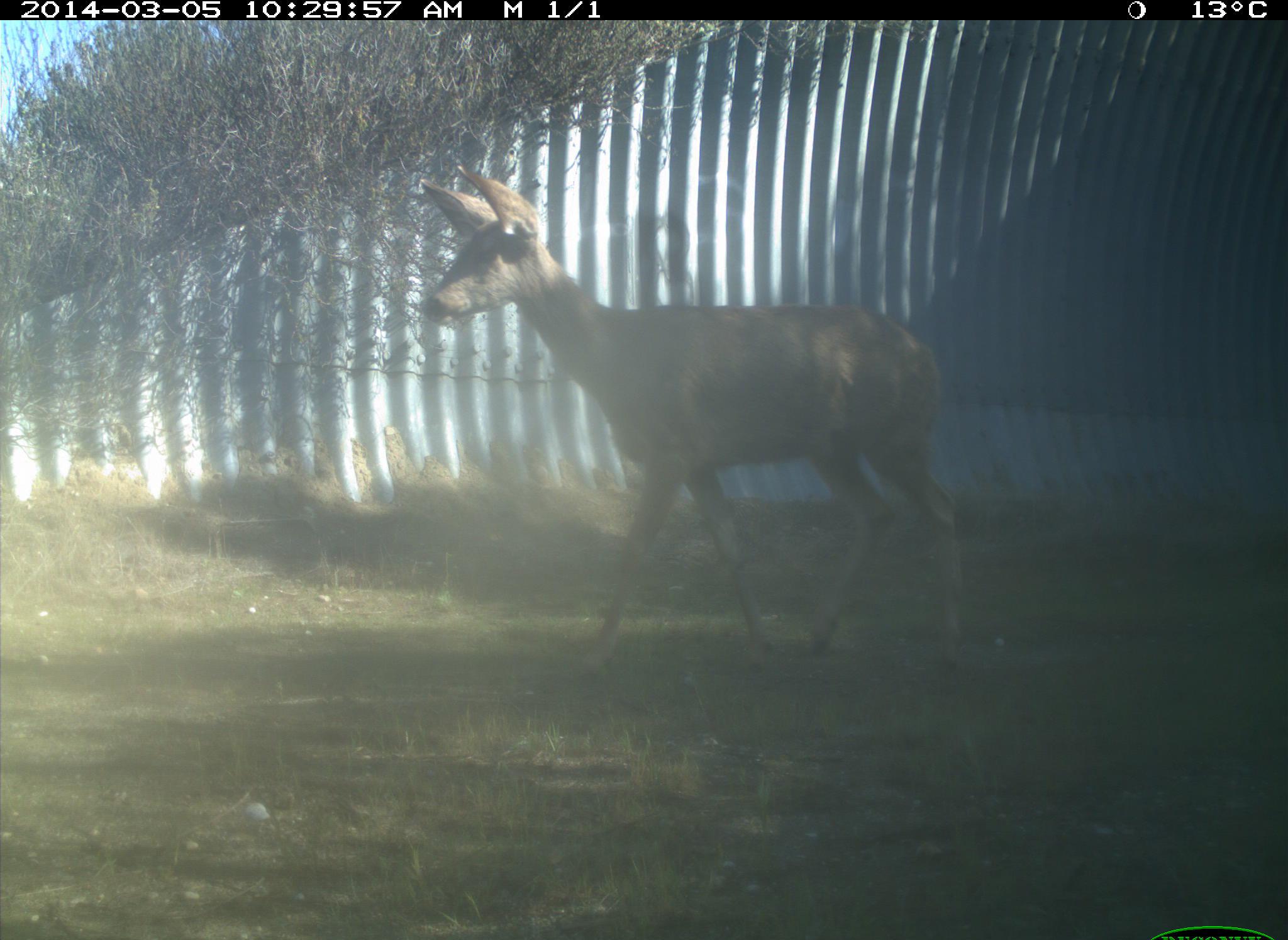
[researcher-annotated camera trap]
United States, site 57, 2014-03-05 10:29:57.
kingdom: Animalia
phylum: Chordata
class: Mammalia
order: Artiodactyla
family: Cervidae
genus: Odocoileus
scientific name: Odocoileus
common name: deer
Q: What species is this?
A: Deer (Odocoileus).